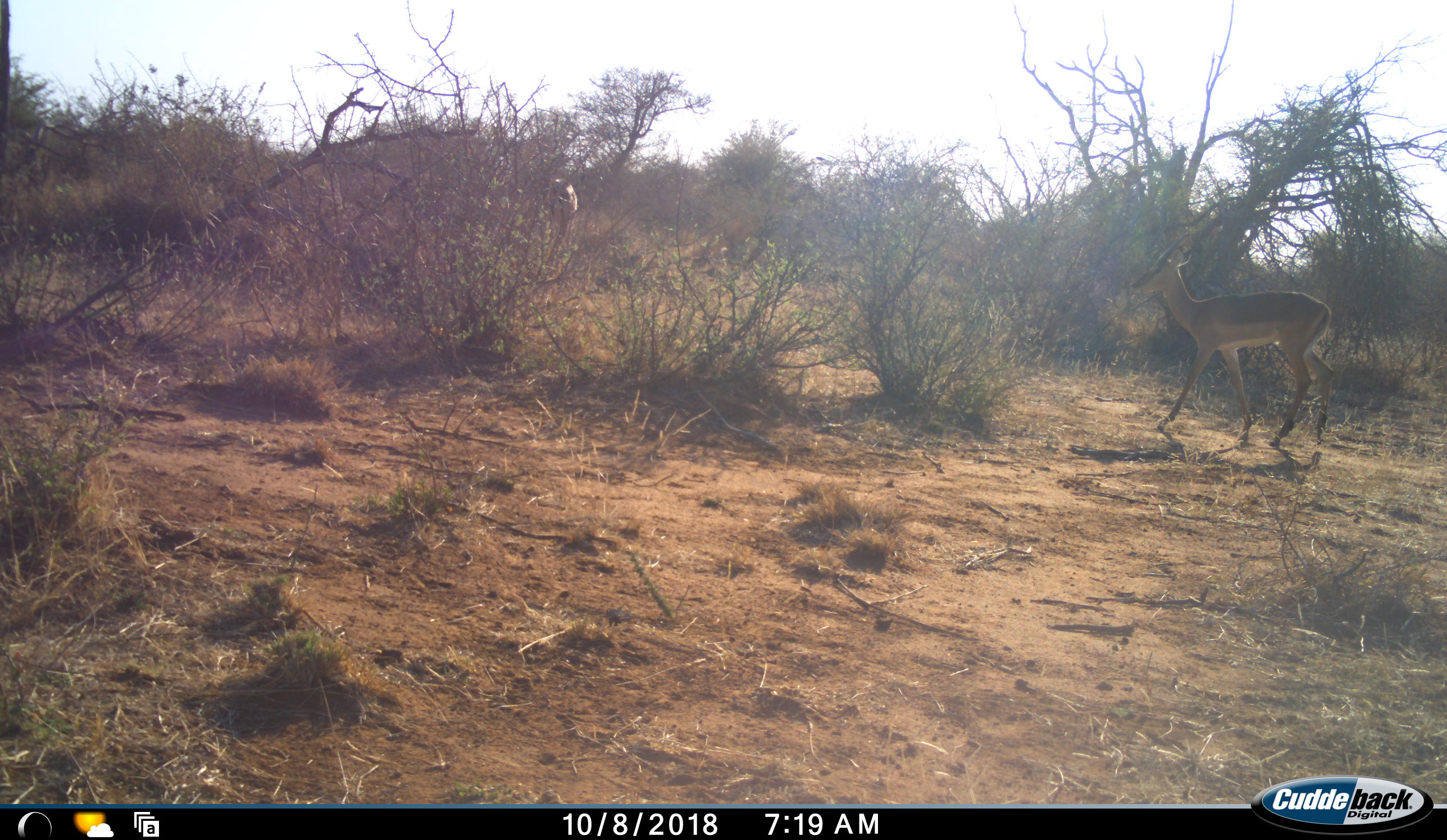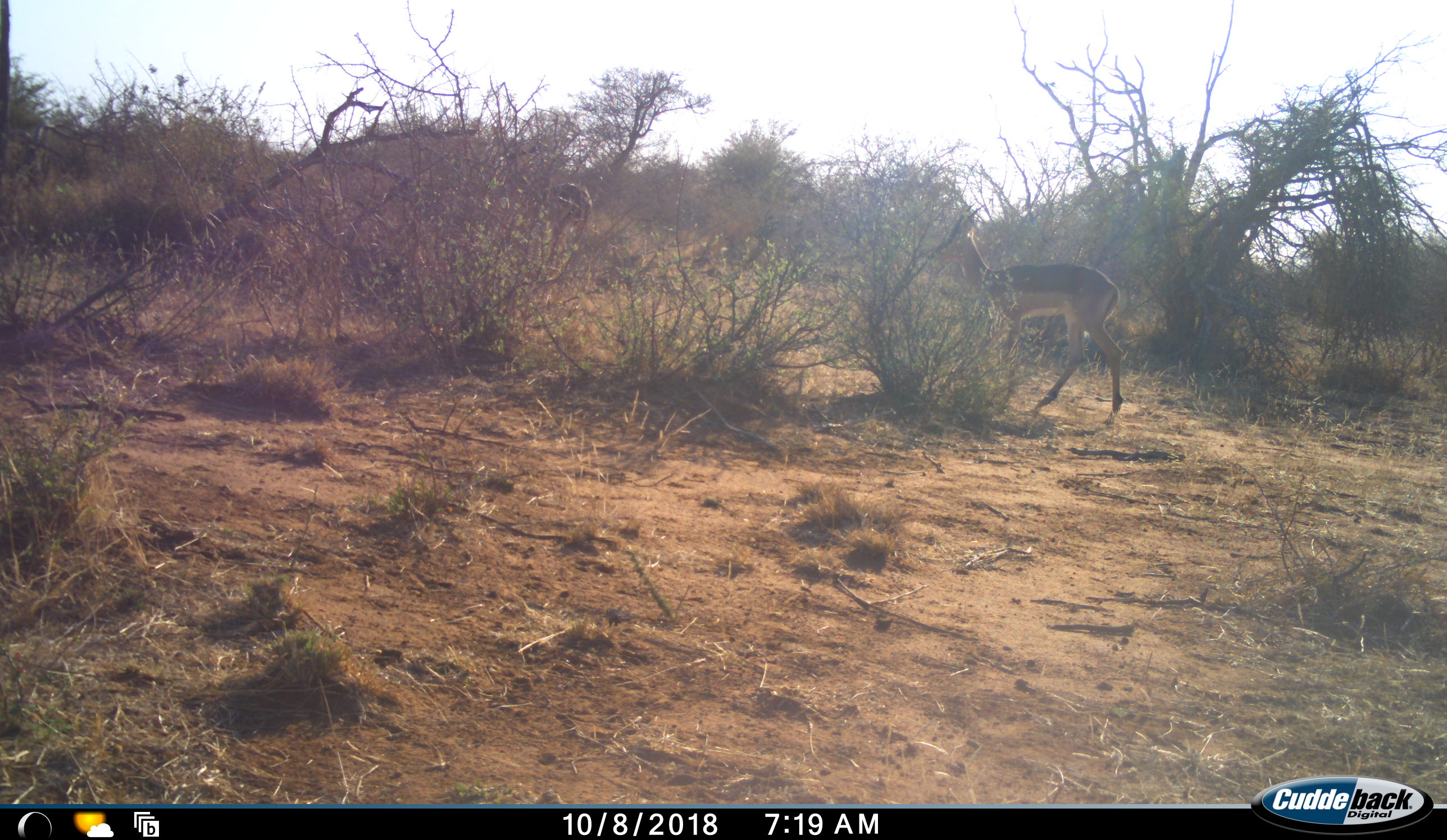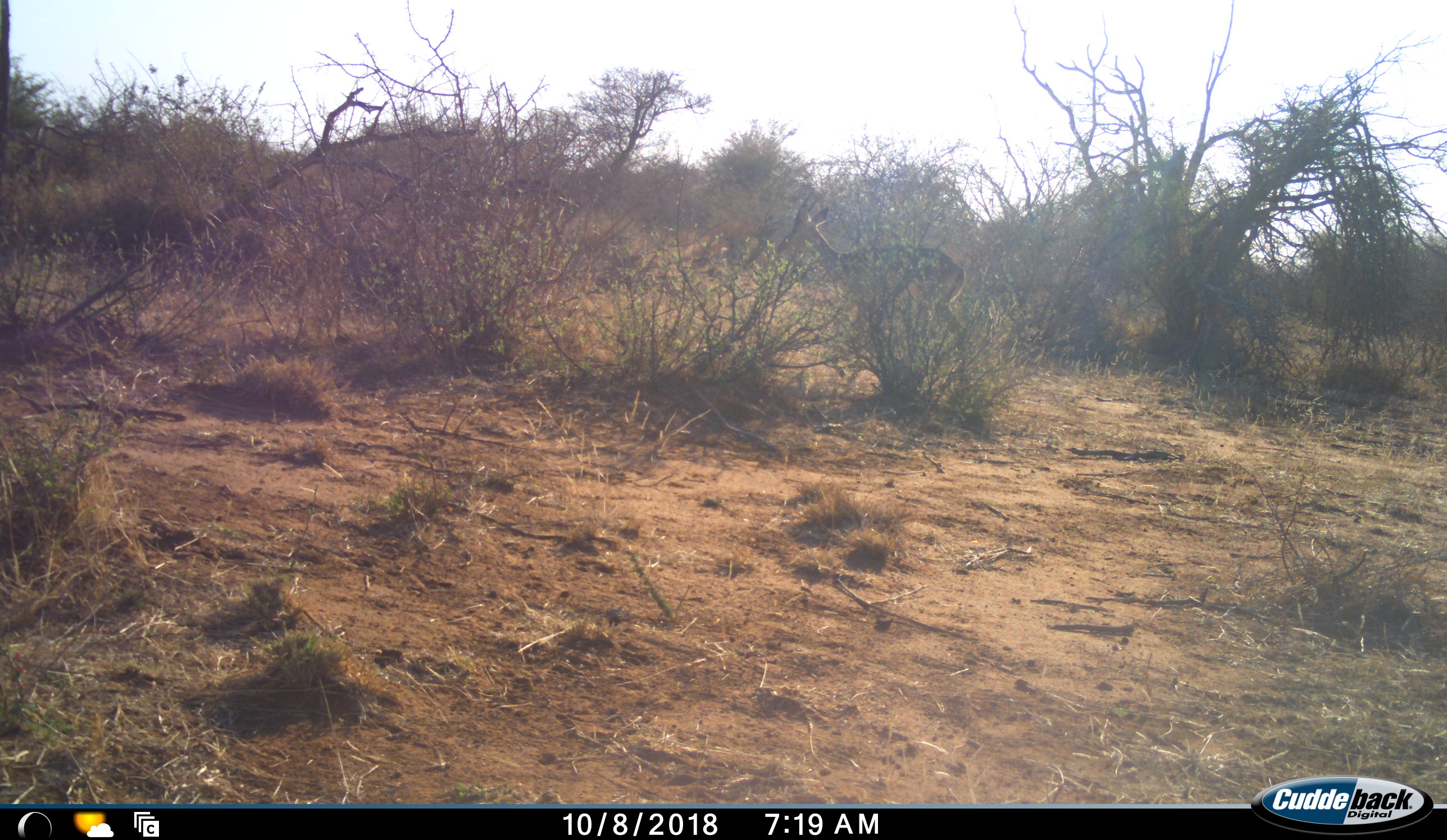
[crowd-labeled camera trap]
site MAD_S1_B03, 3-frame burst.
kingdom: Animalia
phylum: Chordata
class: Mammalia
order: Artiodactyla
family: Bovidae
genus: Aepyceros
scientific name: Aepyceros melampus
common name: impala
Impala (Aepyceros melampus), count 2. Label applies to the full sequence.